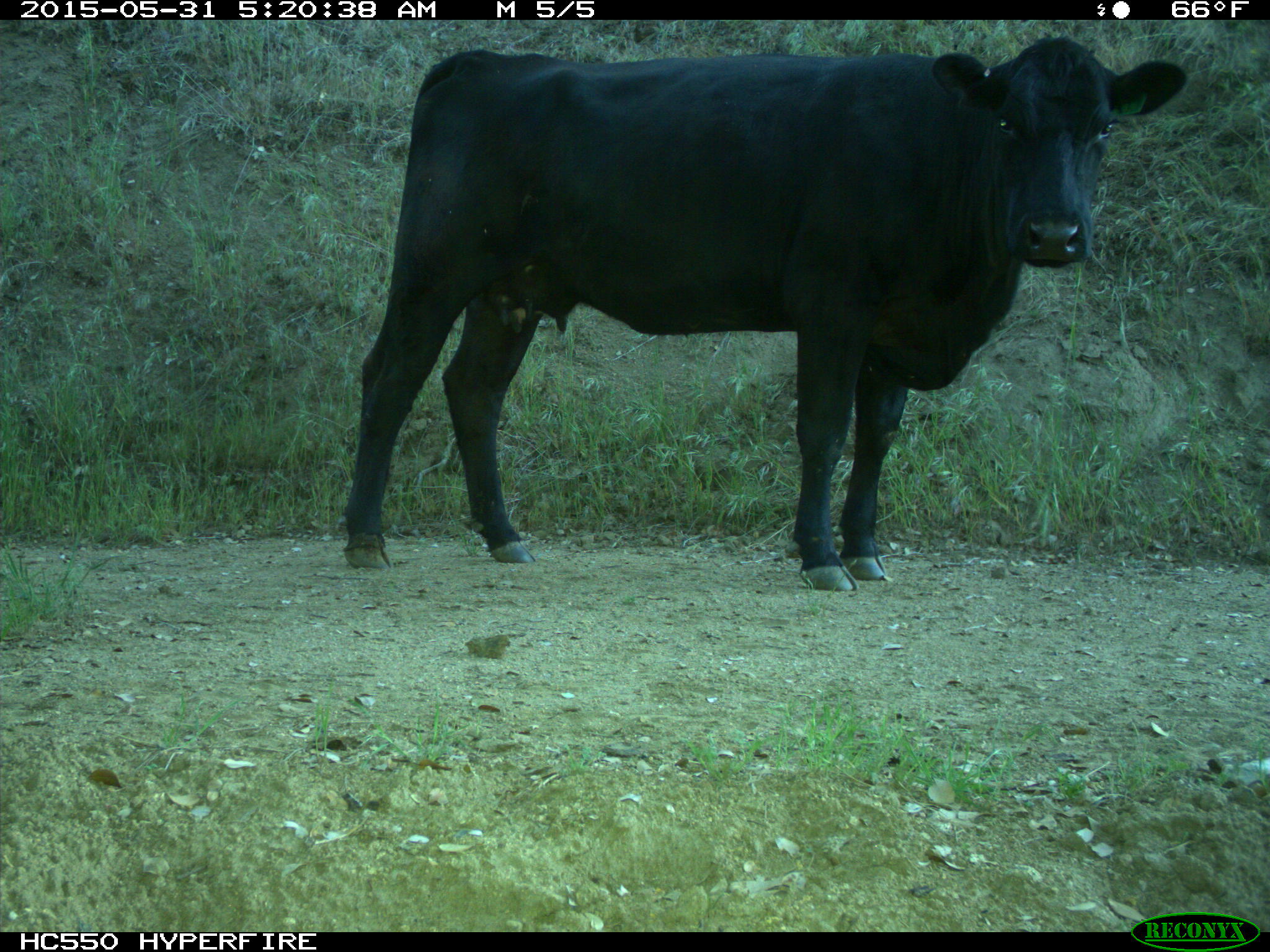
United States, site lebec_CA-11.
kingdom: Animalia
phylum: Chordata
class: Mammalia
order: Artiodactyla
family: Bovidae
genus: Bos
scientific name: Bos taurus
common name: domestic cow